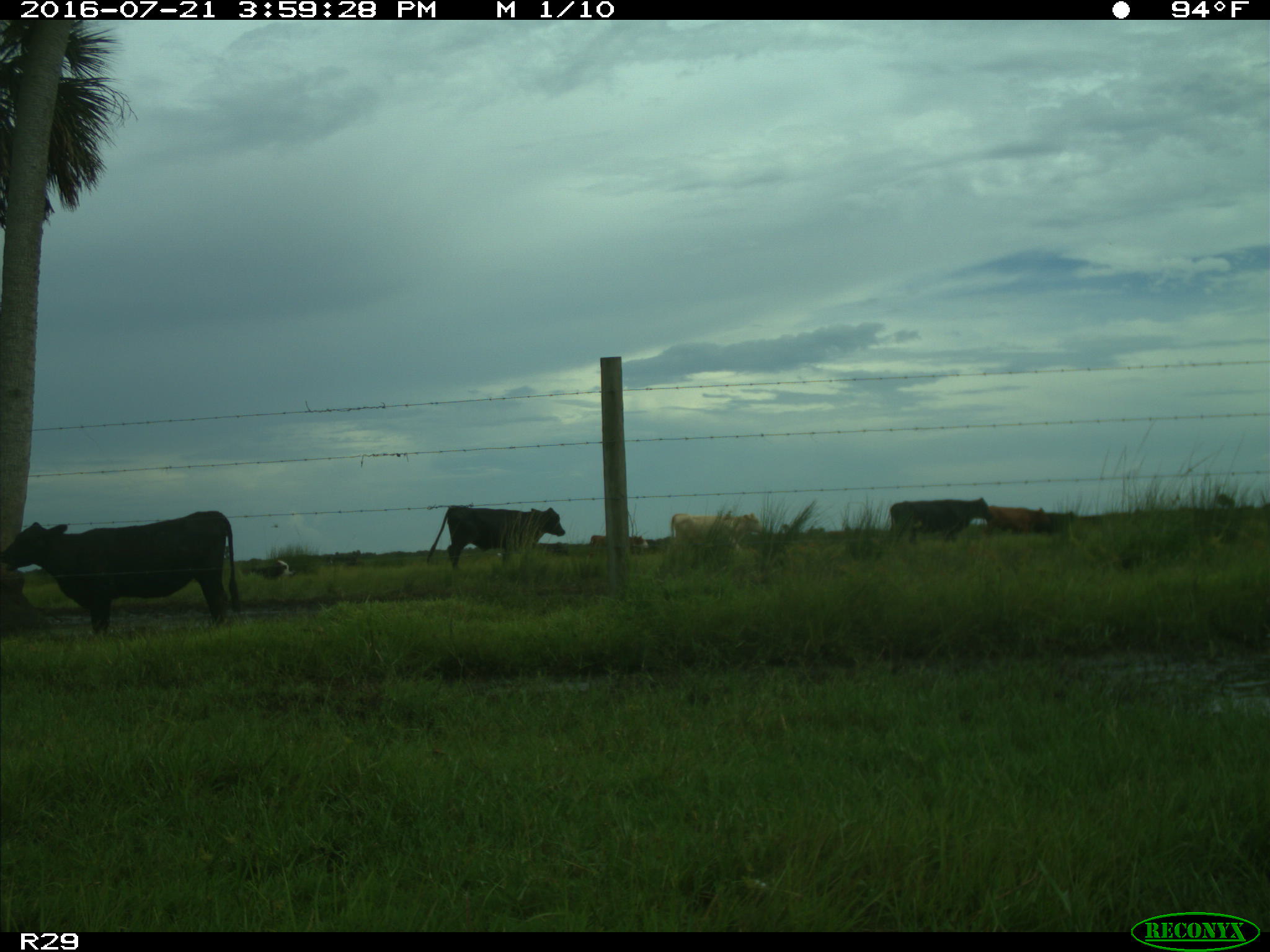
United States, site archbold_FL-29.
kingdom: Animalia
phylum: Chordata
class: Mammalia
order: Artiodactyla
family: Bovidae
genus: Bos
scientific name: Bos taurus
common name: domestic cow